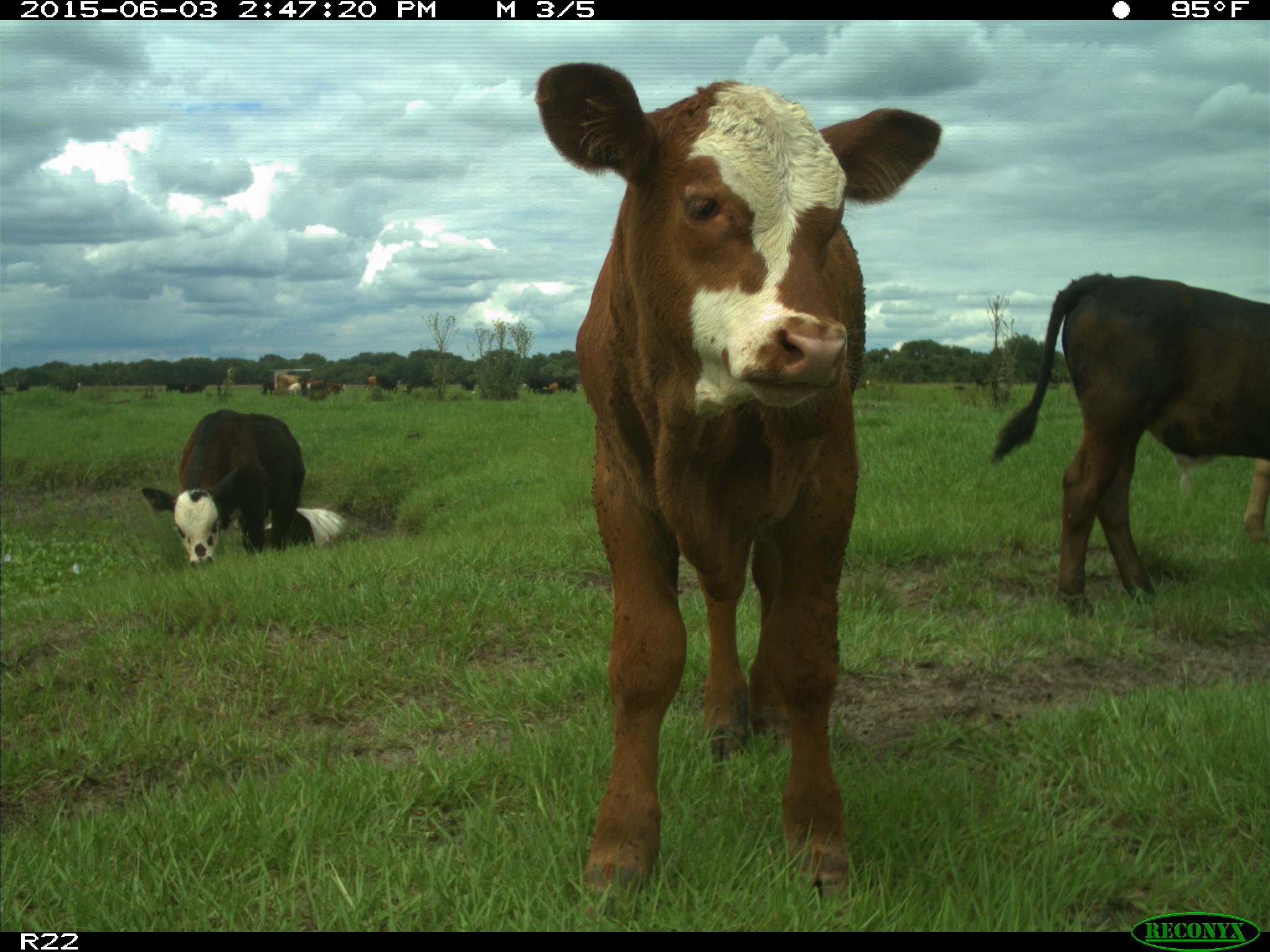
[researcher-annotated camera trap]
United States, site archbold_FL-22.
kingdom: Animalia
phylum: Chordata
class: Mammalia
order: Artiodactyla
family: Bovidae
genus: Bos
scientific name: Bos taurus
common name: domestic cow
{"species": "Bos taurus (domestic cow)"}